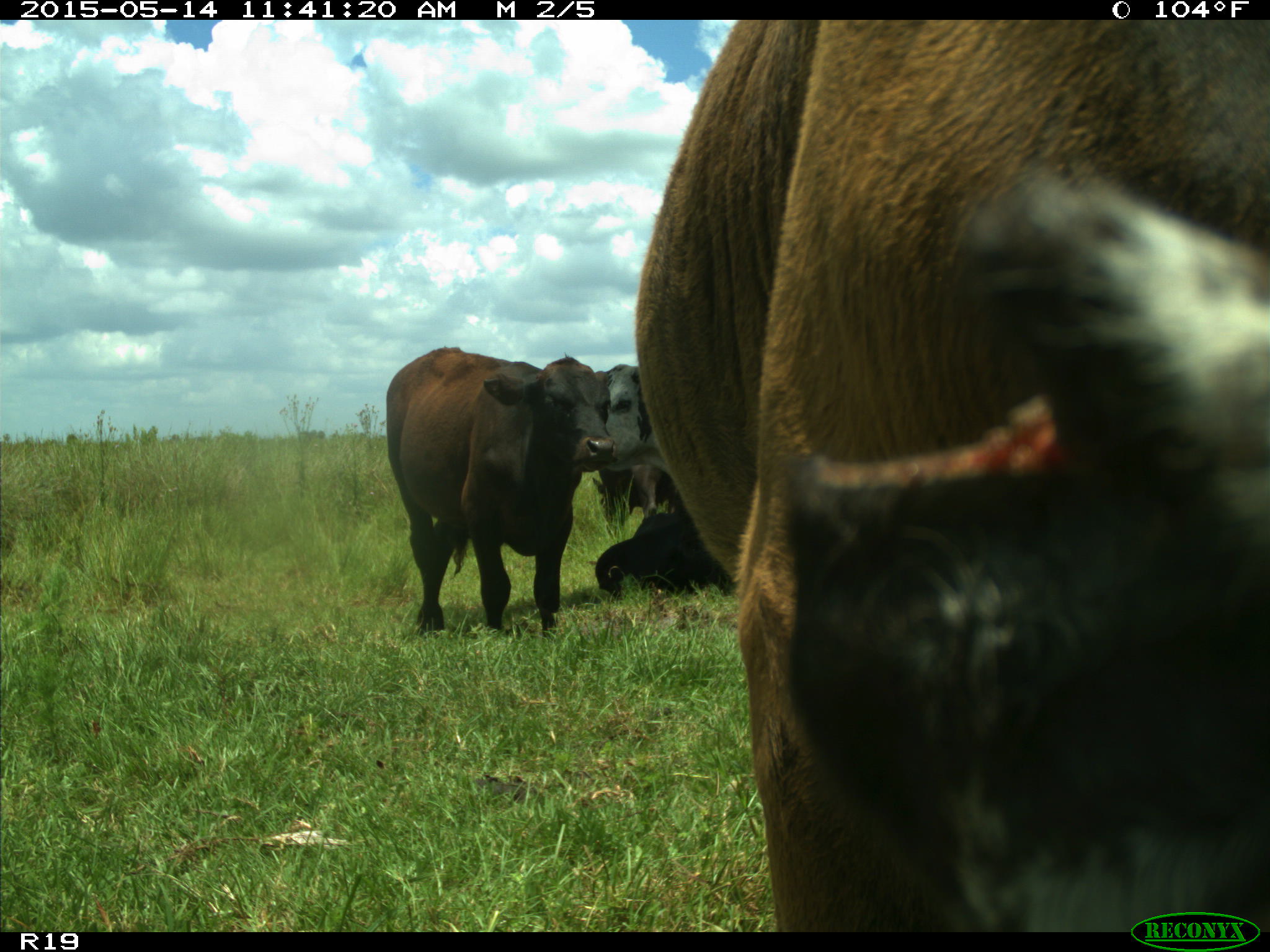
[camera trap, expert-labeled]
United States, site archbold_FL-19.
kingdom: Animalia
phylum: Chordata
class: Mammalia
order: Artiodactyla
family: Bovidae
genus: Bos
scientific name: Bos taurus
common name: domestic cow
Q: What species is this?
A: Bos taurus (domestic cow).